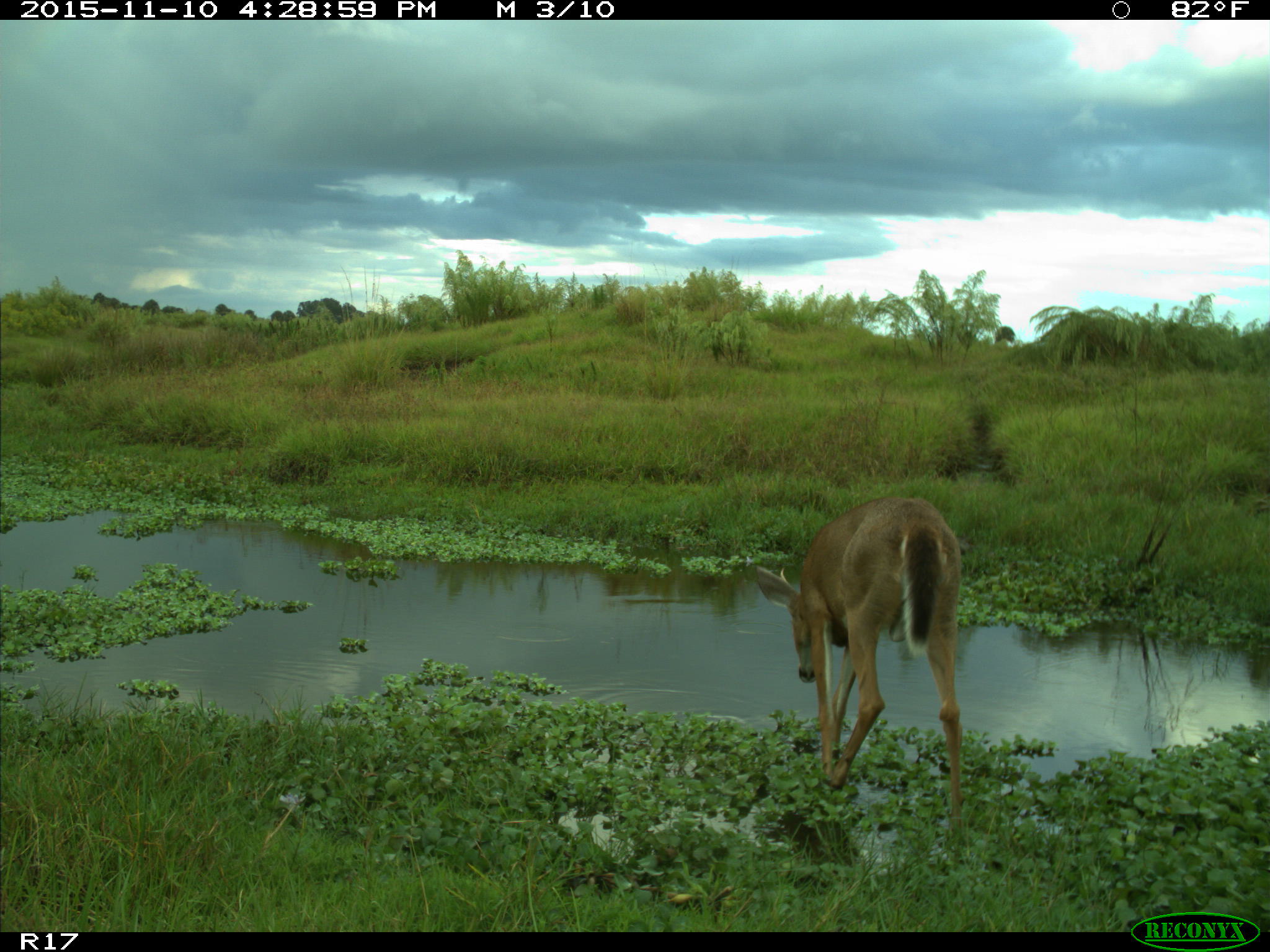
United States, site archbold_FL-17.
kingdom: Animalia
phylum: Chordata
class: Mammalia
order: Artiodactyla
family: Cervidae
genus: Odocoileus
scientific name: Odocoileus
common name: deer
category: unidentified deer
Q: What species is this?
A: Unidentified deer (deer) (Odocoileus).